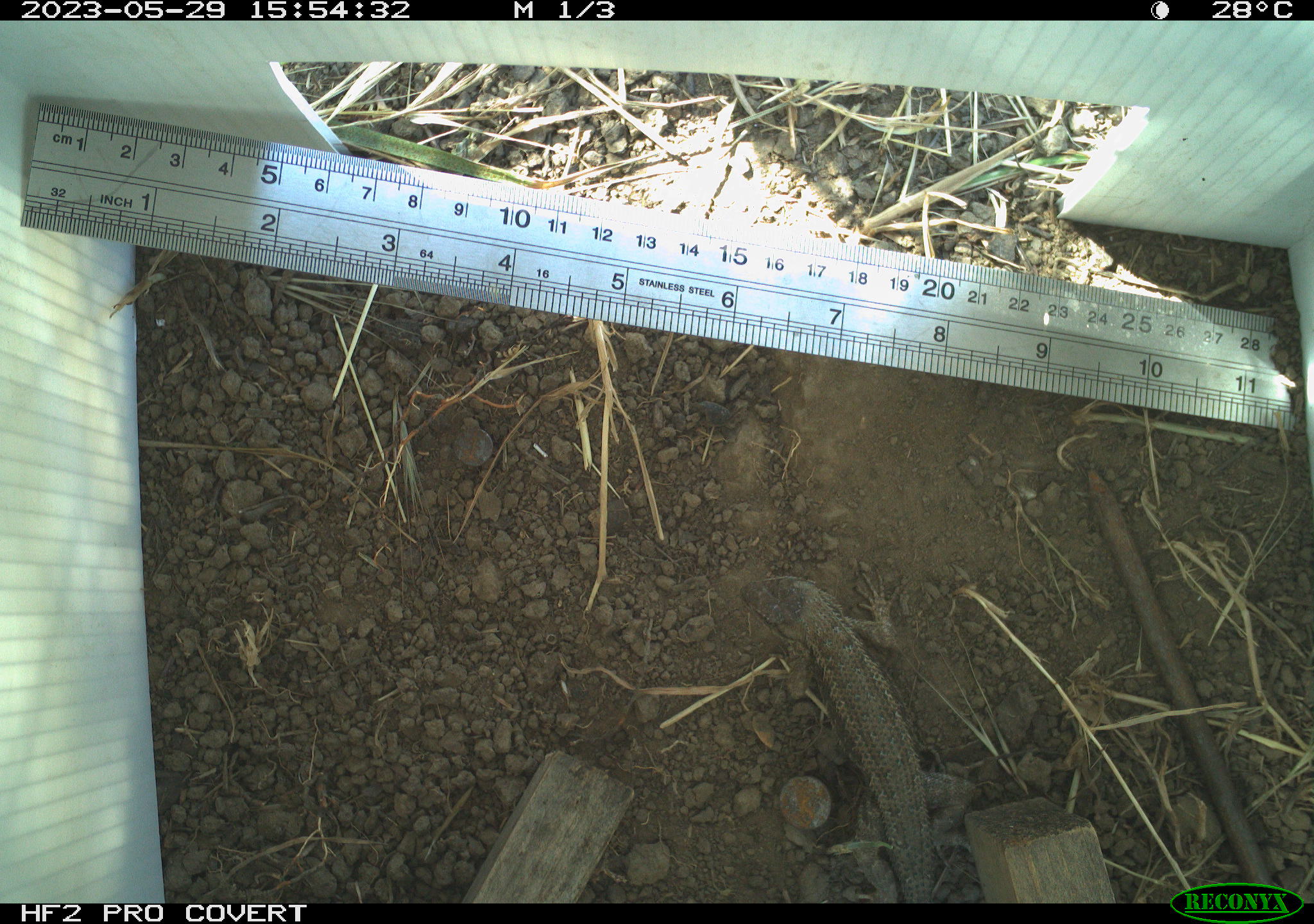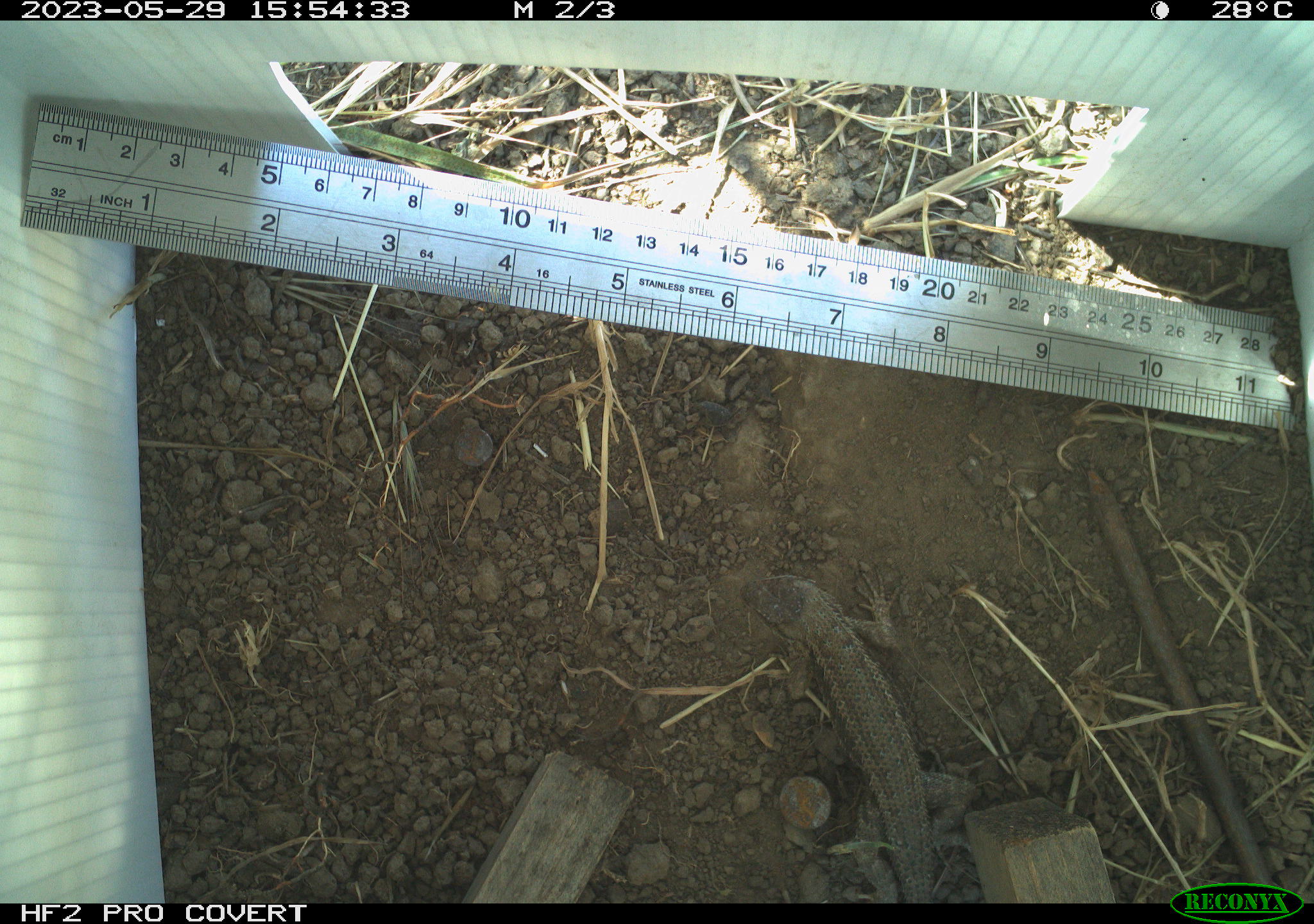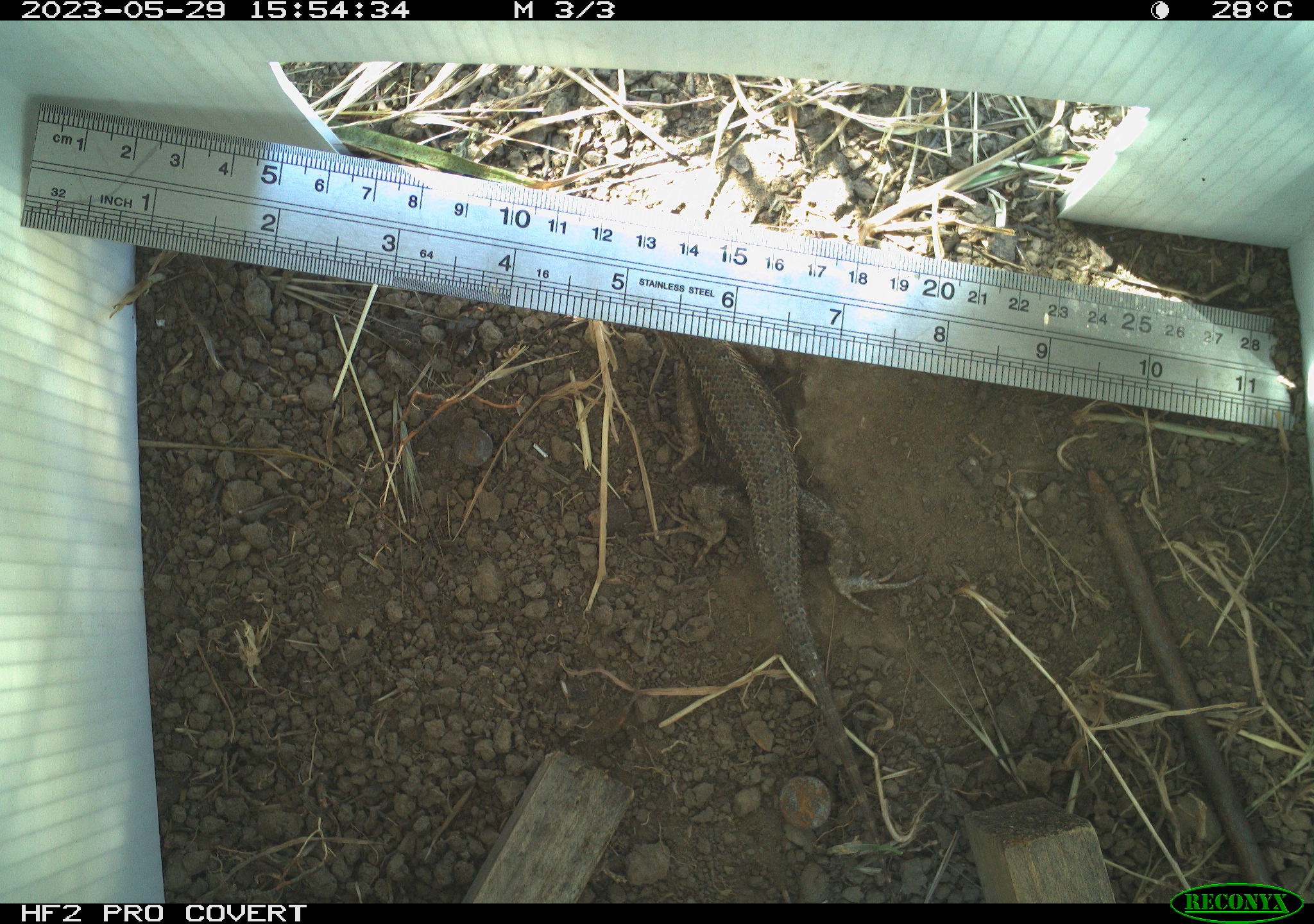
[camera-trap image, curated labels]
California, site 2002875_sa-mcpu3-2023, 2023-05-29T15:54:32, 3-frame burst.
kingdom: Animalia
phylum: Chordata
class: Reptilia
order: Squamata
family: Phrynosomatidae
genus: Sceloporus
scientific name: Sceloporus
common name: spiny lizards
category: sceloporus species